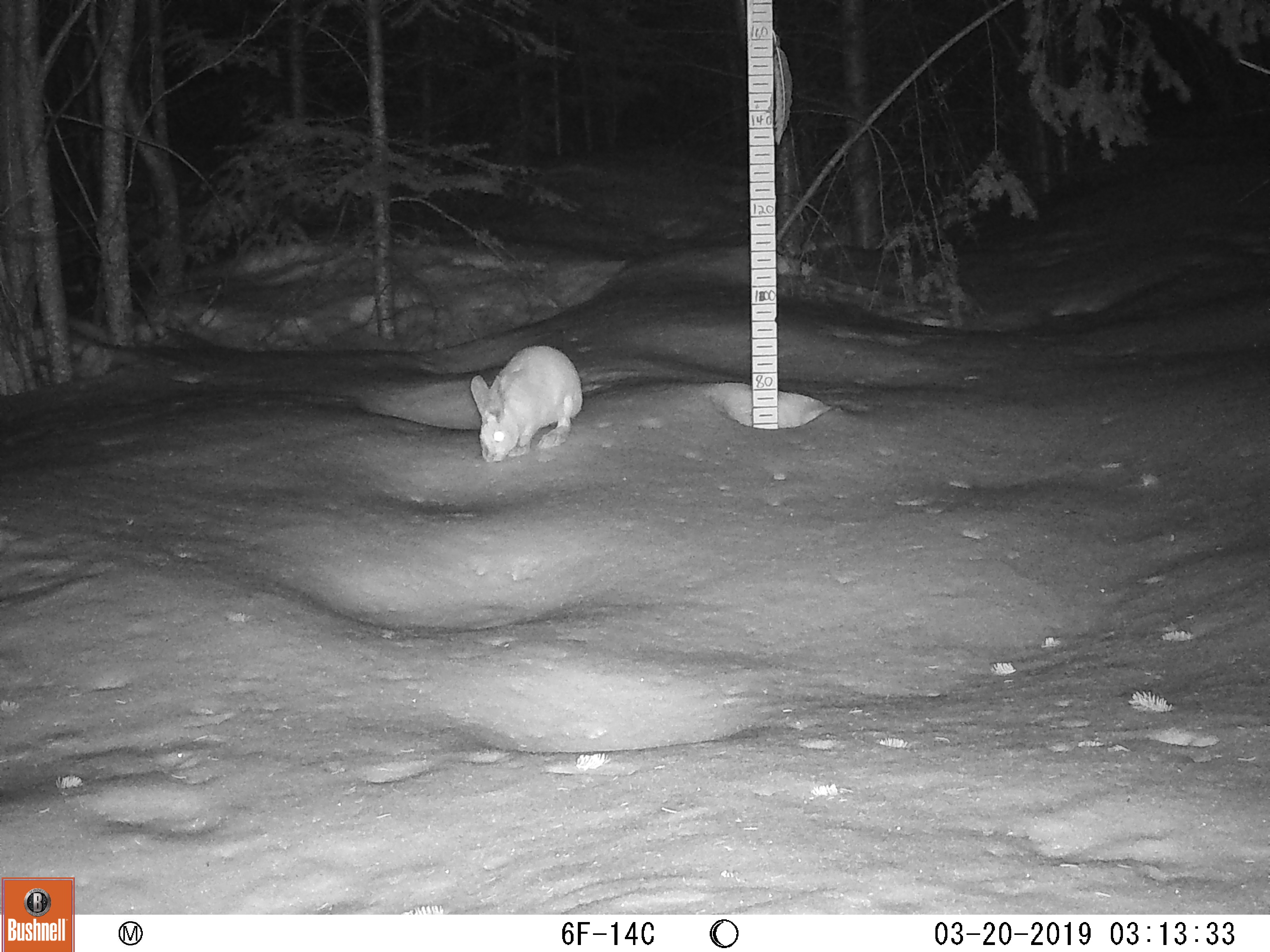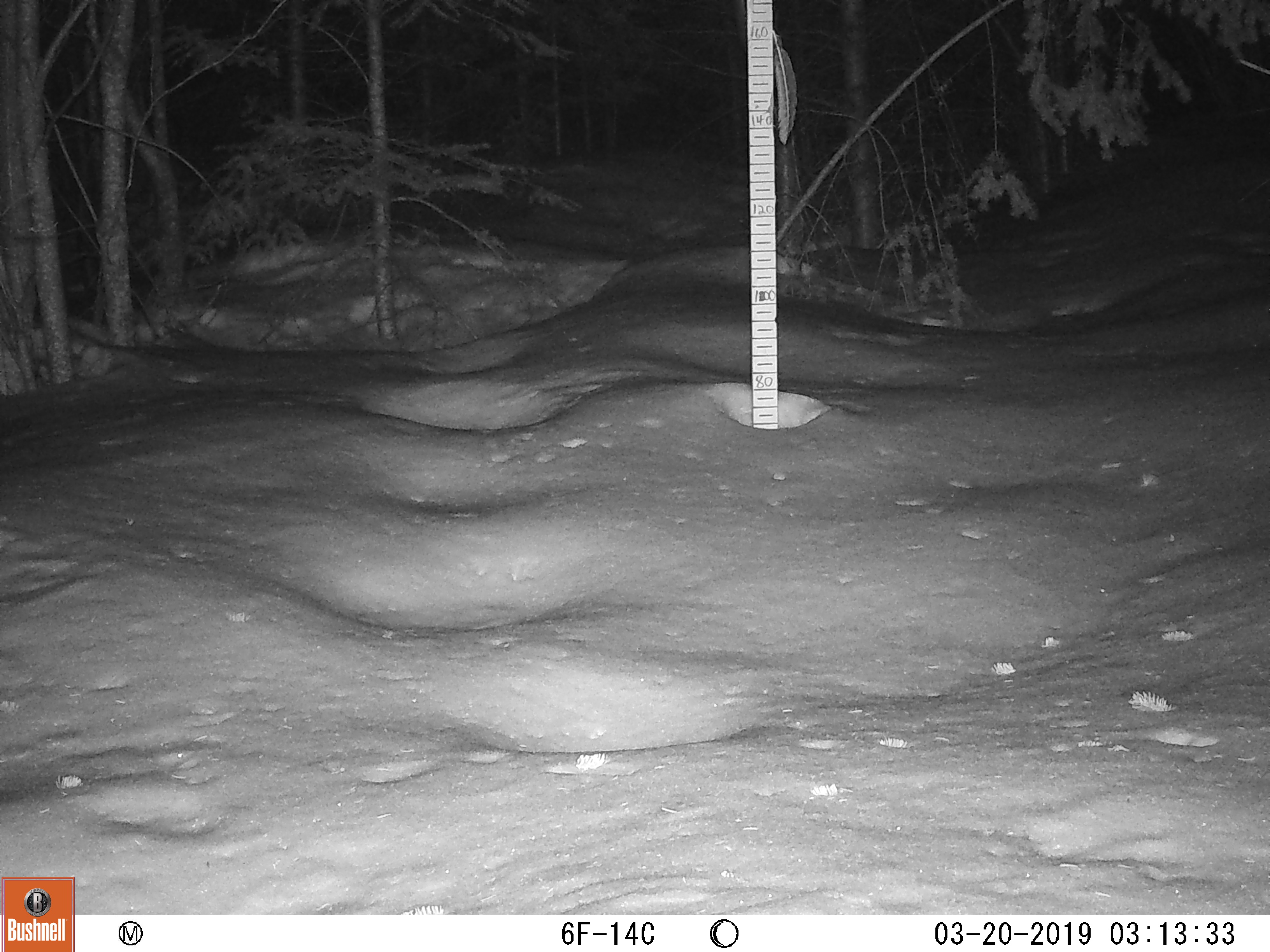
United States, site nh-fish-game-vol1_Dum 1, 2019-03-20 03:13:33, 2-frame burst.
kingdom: Animalia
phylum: Chordata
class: Mammalia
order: Lagomorpha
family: Leporidae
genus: Lepus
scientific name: Lepus americanus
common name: snowshoe hare